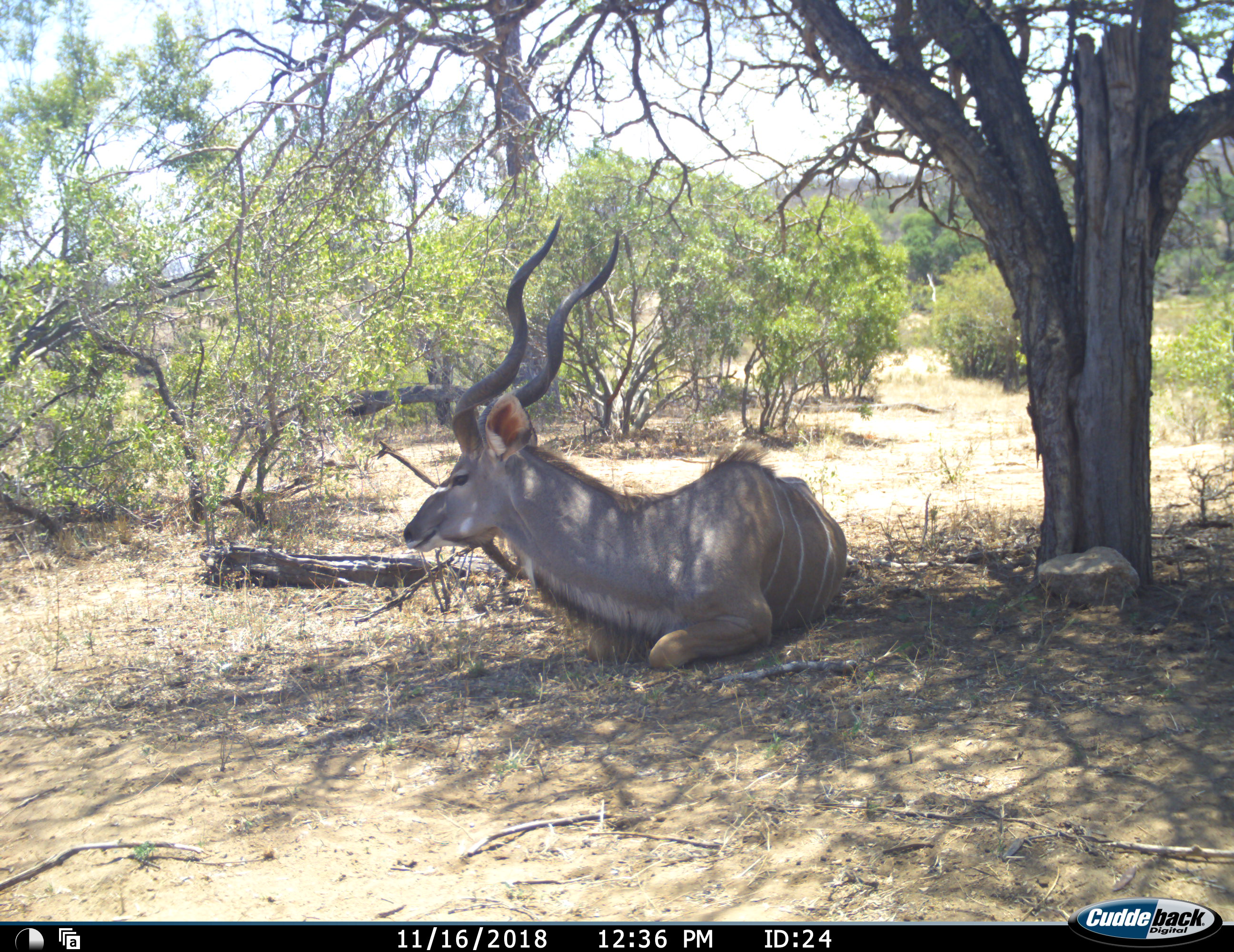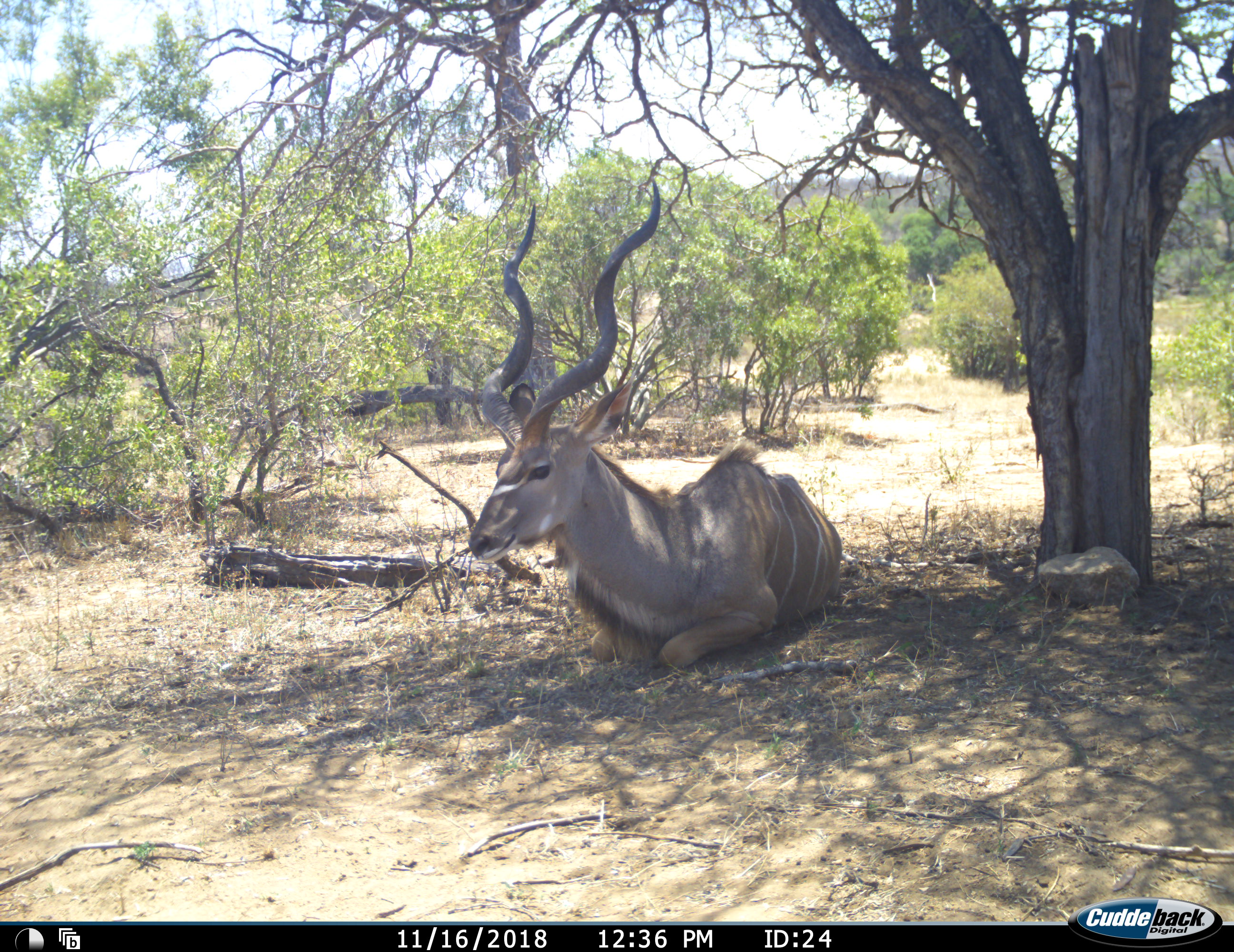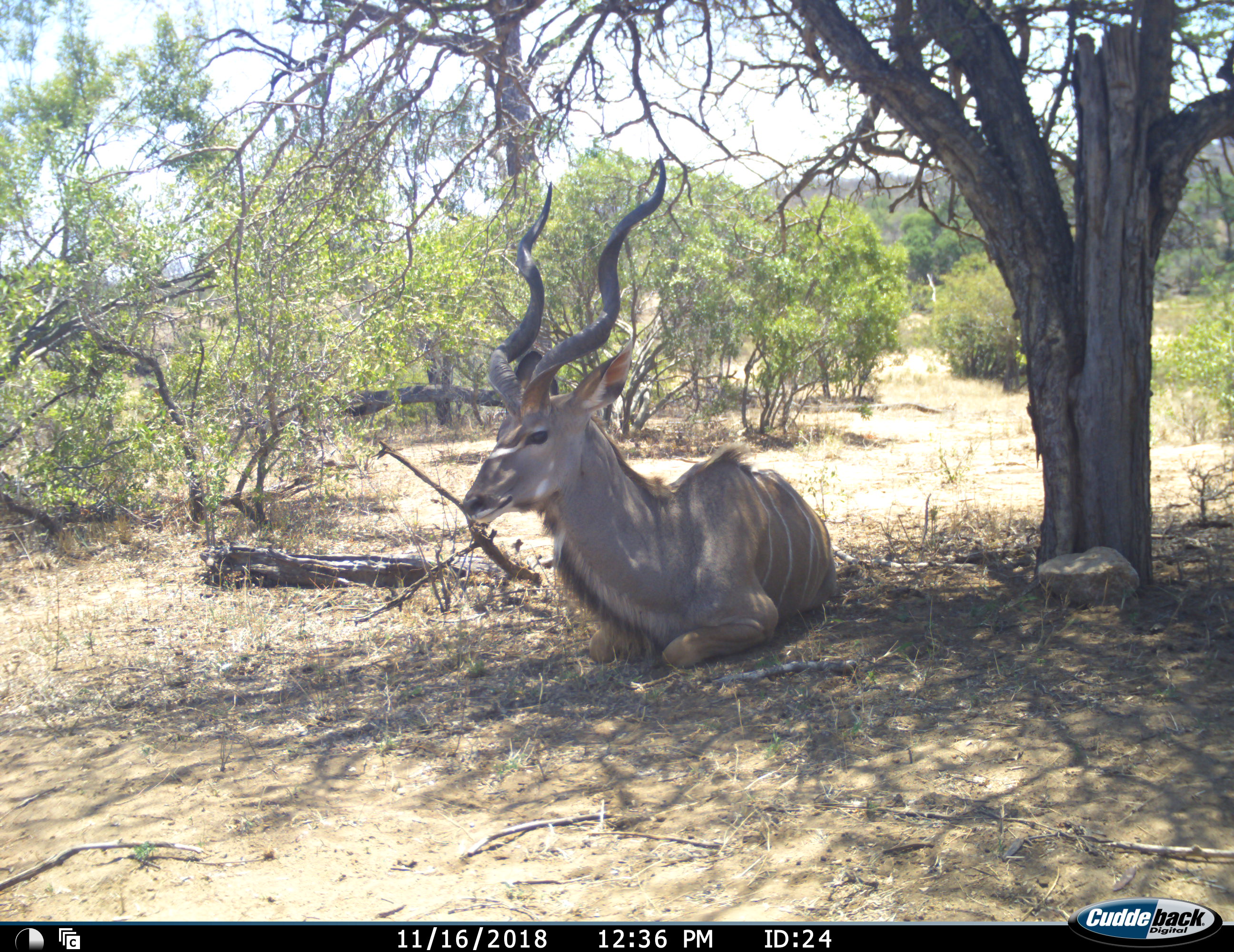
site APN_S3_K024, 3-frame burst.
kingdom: Animalia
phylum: Chordata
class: Mammalia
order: Artiodactyla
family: Bovidae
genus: Tragelaphus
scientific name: Tragelaphus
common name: kudu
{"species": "kudu (Tragelaphus)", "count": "1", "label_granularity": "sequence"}